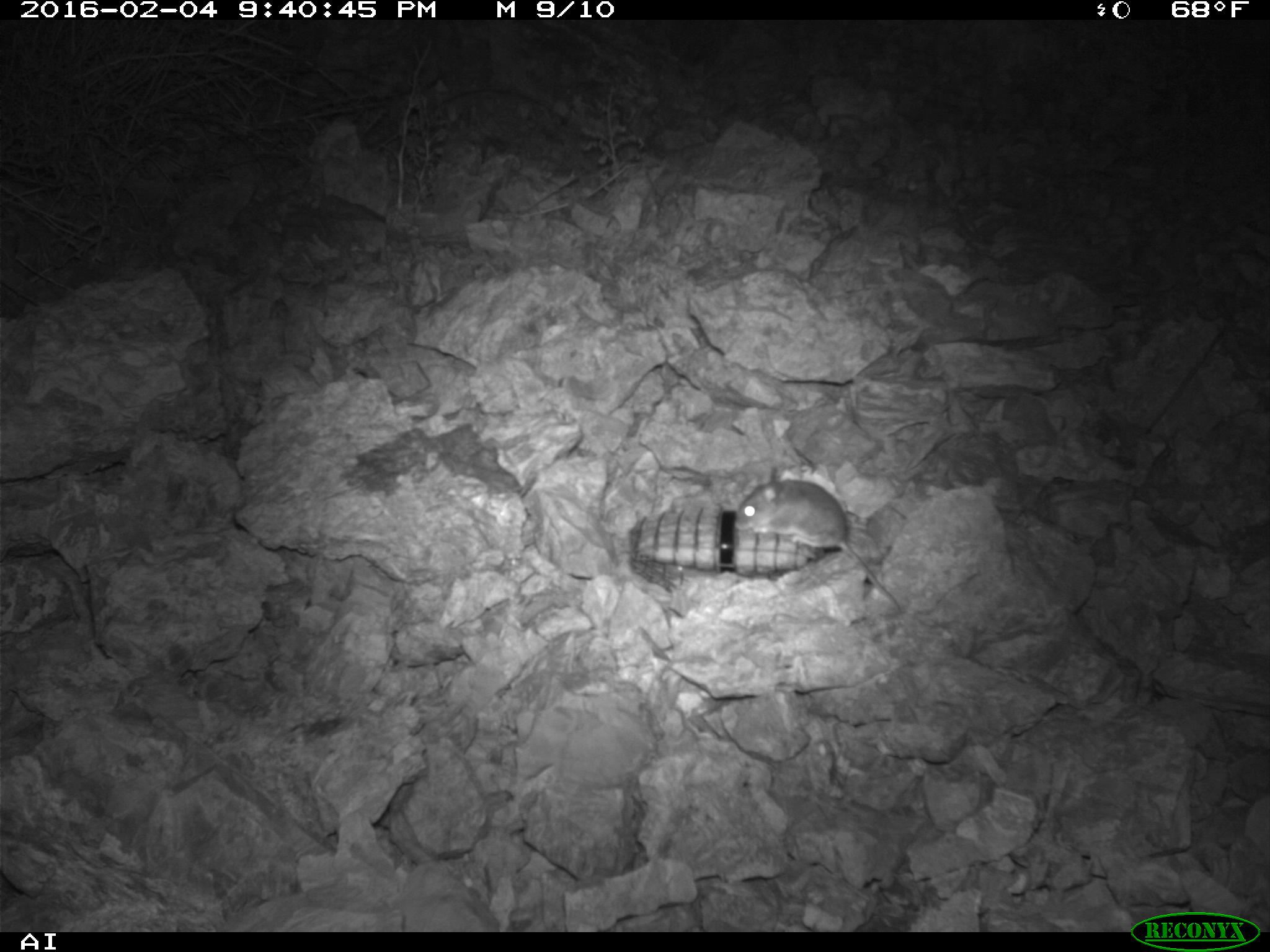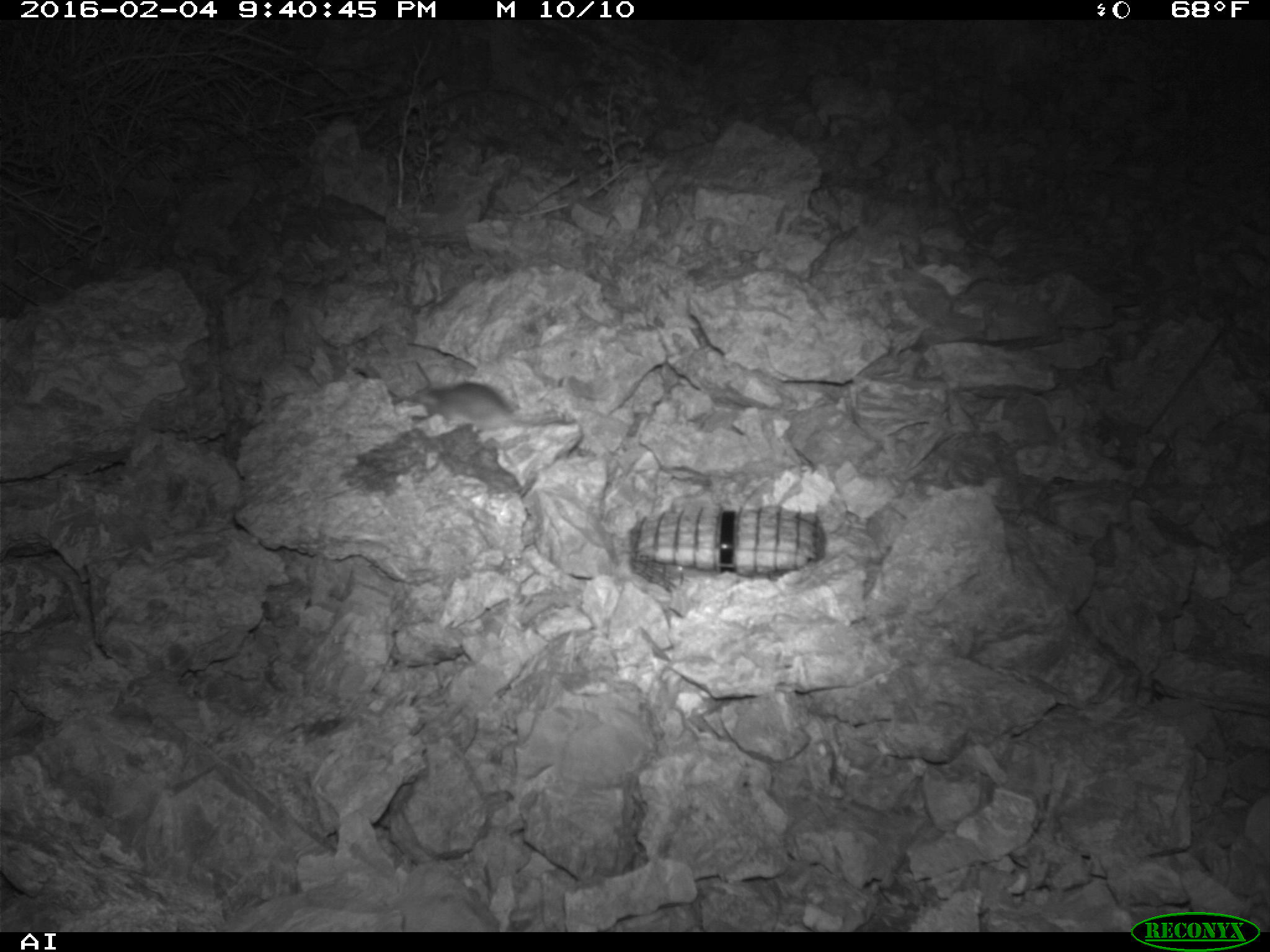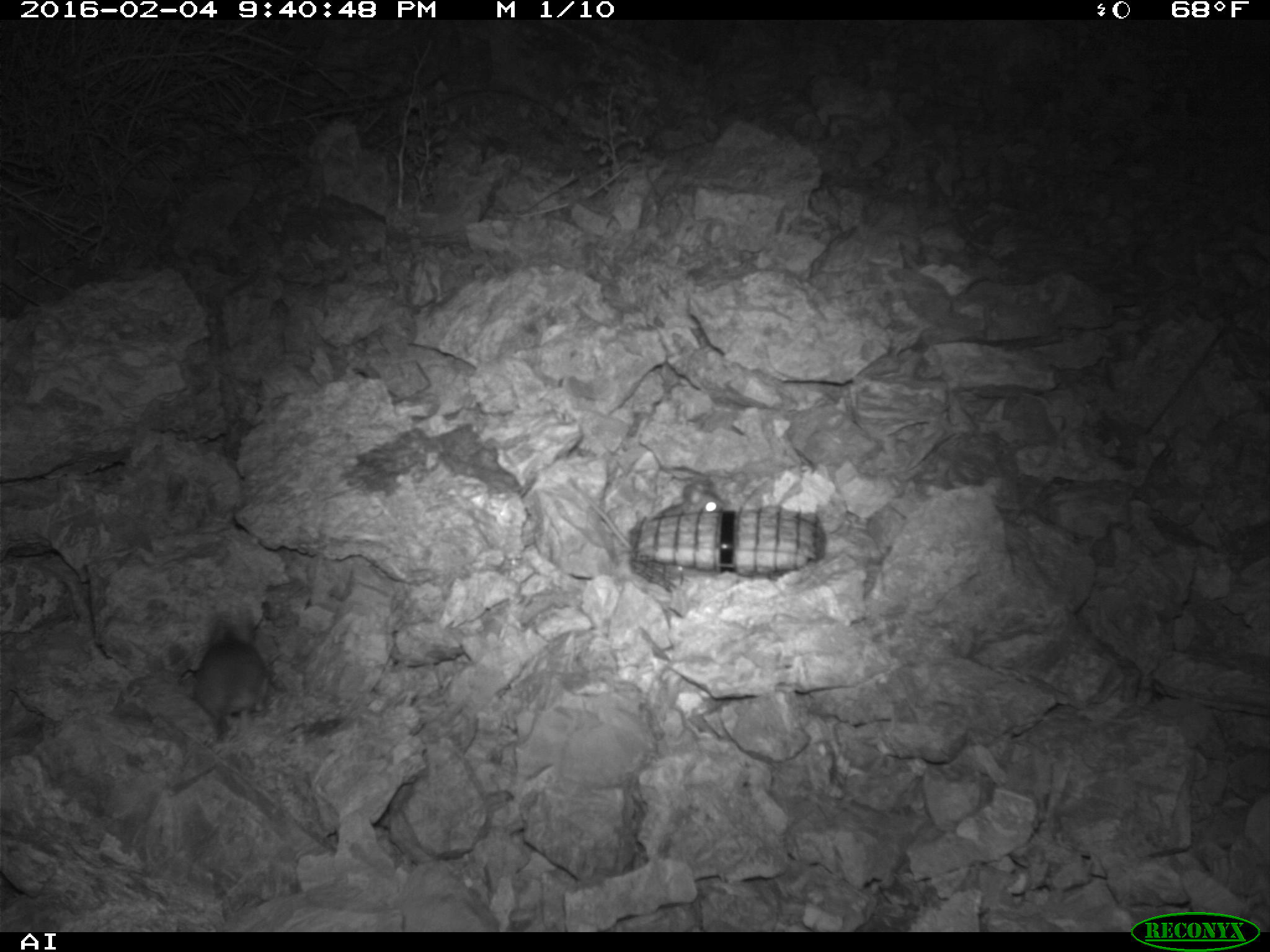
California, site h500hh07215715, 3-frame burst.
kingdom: Animalia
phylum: Chordata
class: Mammalia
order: Rodentia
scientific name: Rodentia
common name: rodent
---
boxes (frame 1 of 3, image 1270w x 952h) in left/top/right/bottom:
rodent: 733/469/904/614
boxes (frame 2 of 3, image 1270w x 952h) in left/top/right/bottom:
rodent: 406/382/559/433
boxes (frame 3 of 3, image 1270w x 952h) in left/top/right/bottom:
rodent: 568/476/726/549; 193/628/267/739